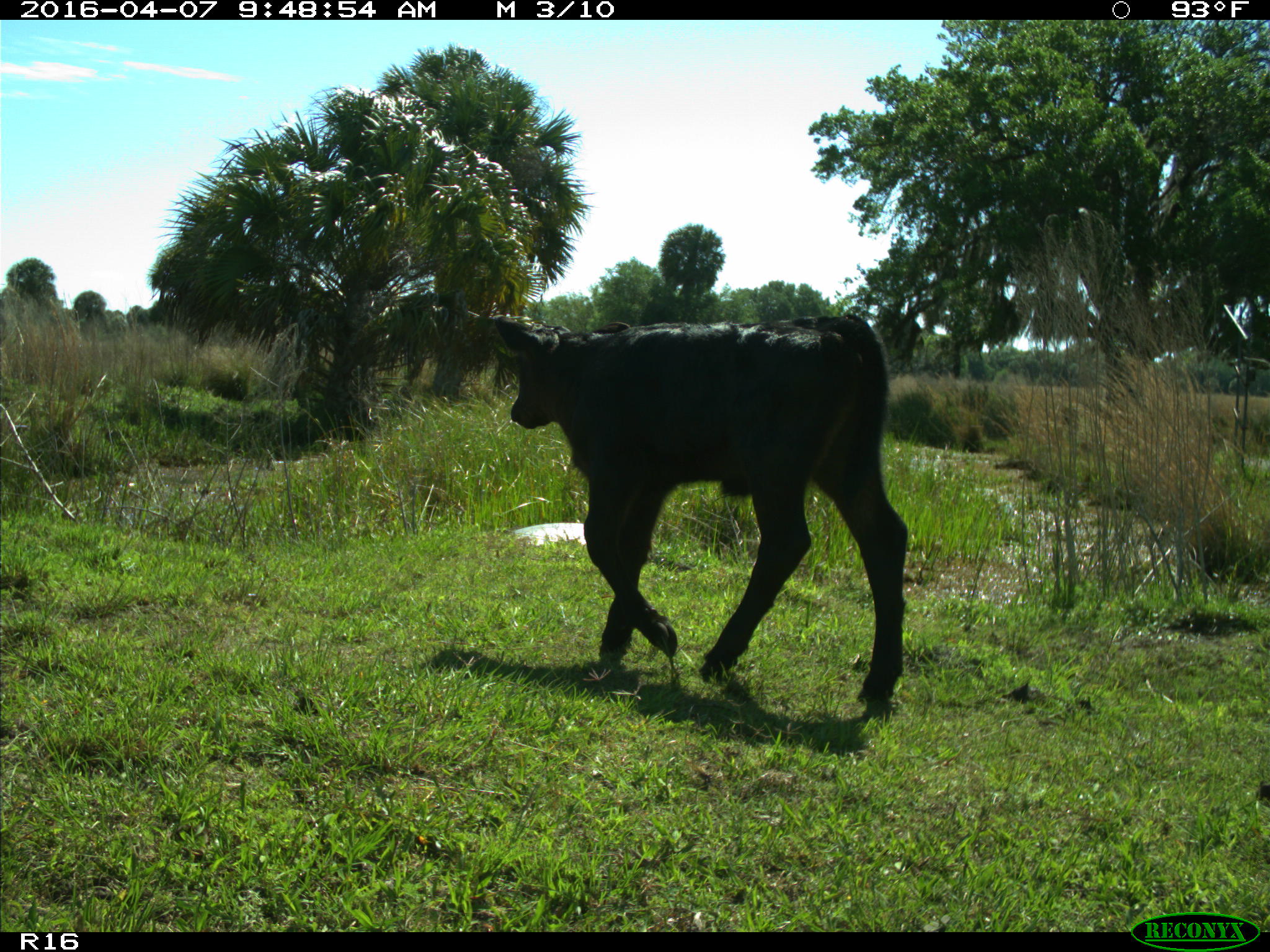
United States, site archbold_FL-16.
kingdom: Animalia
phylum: Chordata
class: Mammalia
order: Artiodactyla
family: Bovidae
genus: Bos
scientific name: Bos taurus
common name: domestic cow